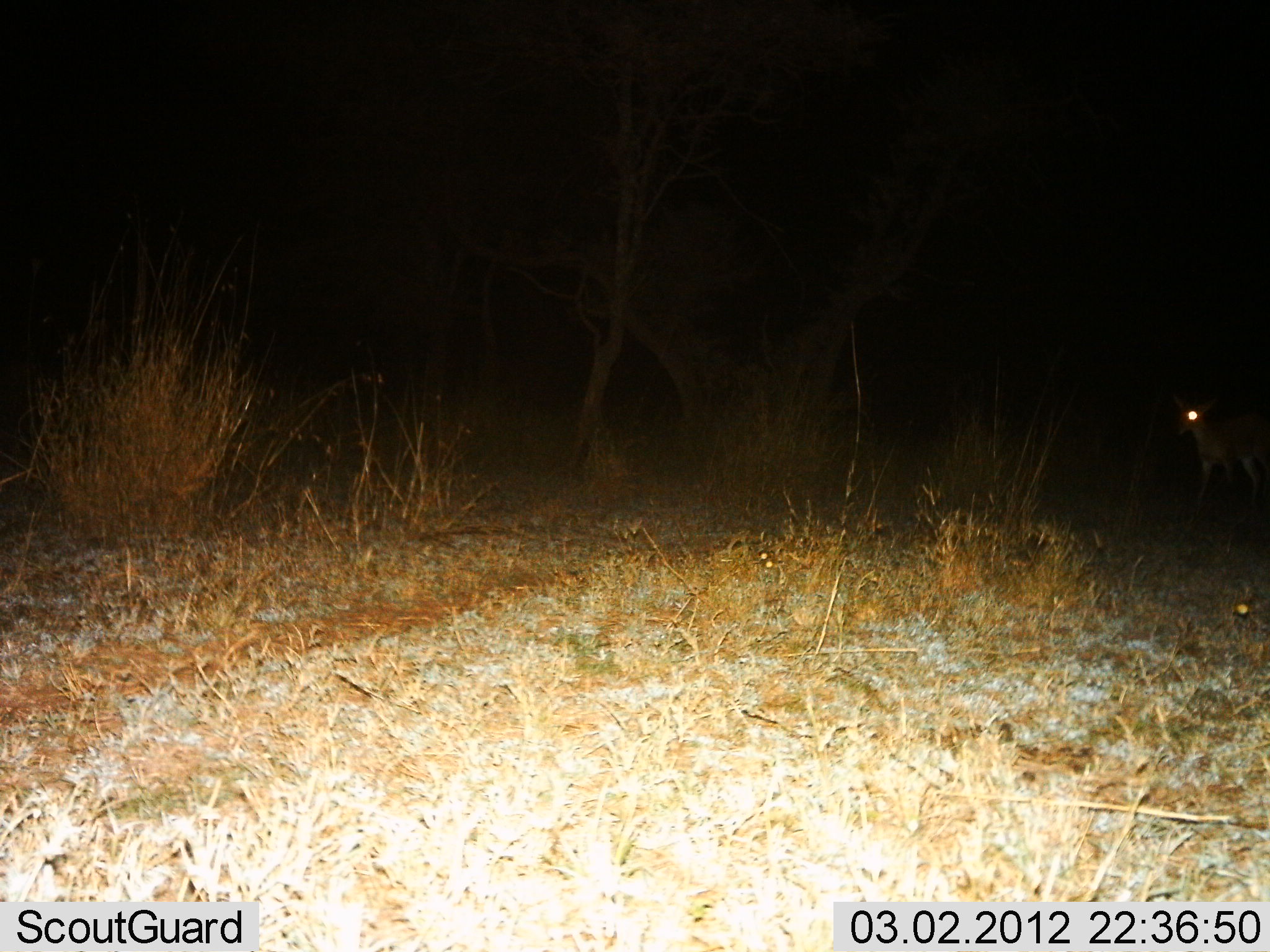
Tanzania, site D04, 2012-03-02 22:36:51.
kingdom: Animalia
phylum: Chordata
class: Mammalia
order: Artiodactyla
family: Bovidae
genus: Redunca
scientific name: Redunca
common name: reedbuck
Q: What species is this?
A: Reedbuck (Redunca).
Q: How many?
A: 1.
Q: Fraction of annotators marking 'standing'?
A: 60%.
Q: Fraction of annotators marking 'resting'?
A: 0%.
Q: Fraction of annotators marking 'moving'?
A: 40%.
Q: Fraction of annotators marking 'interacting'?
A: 0%.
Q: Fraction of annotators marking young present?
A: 0%.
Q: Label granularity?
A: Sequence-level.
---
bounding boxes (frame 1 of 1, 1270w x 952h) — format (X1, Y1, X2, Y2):
animal: (1171, 388, 1270, 503)